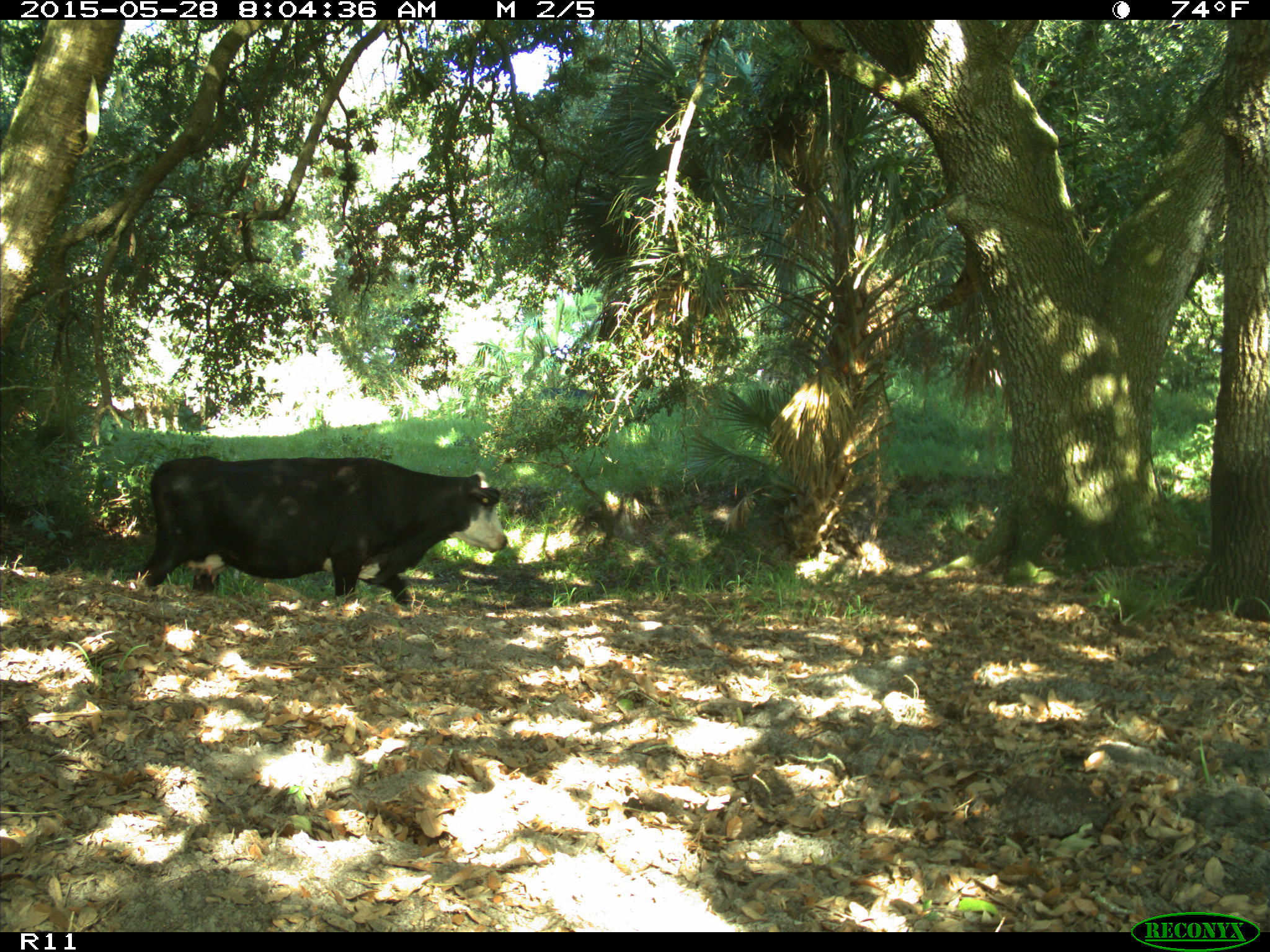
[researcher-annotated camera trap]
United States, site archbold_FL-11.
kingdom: Animalia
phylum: Chordata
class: Mammalia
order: Artiodactyla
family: Bovidae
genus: Bos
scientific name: Bos taurus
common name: domestic cow